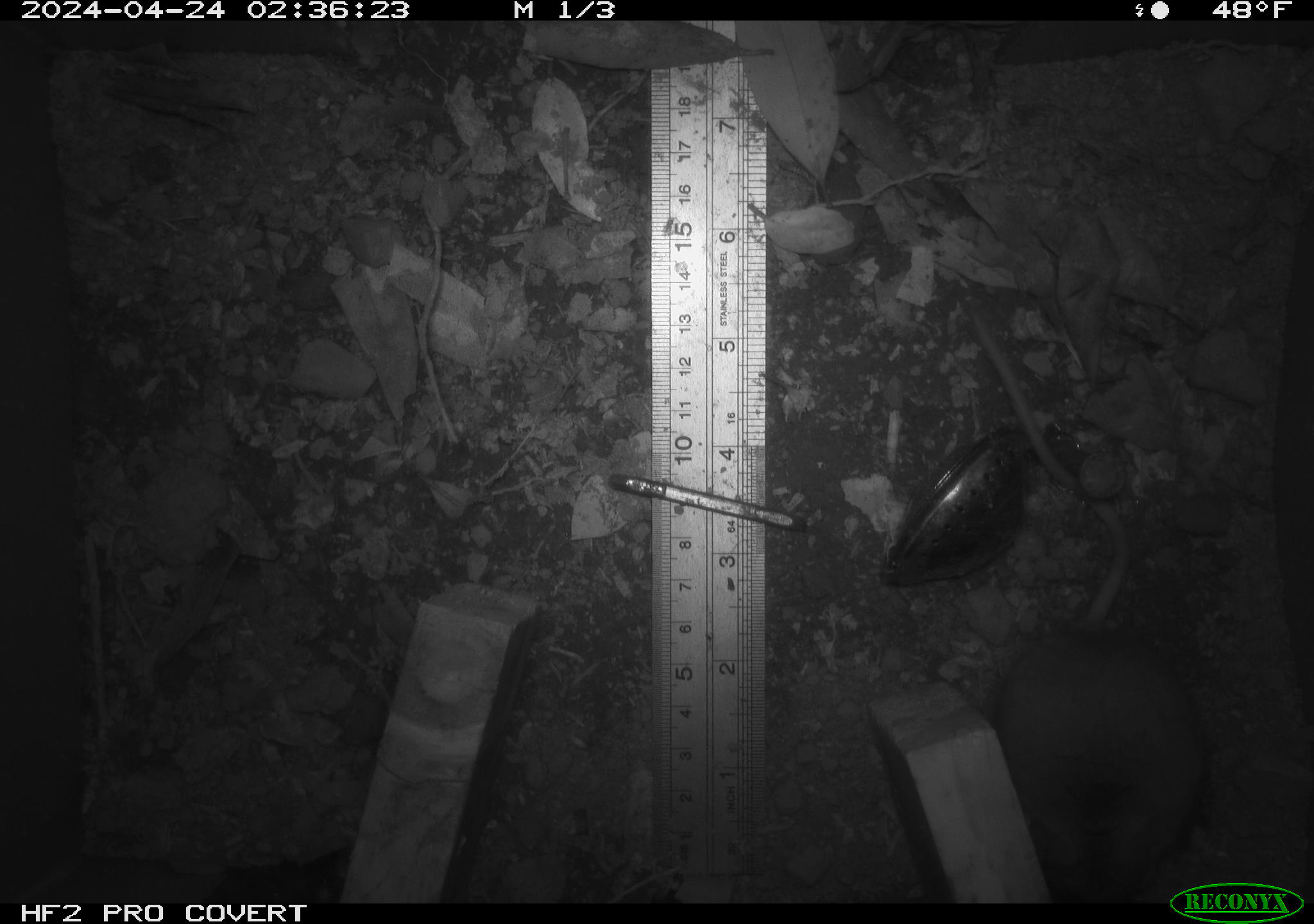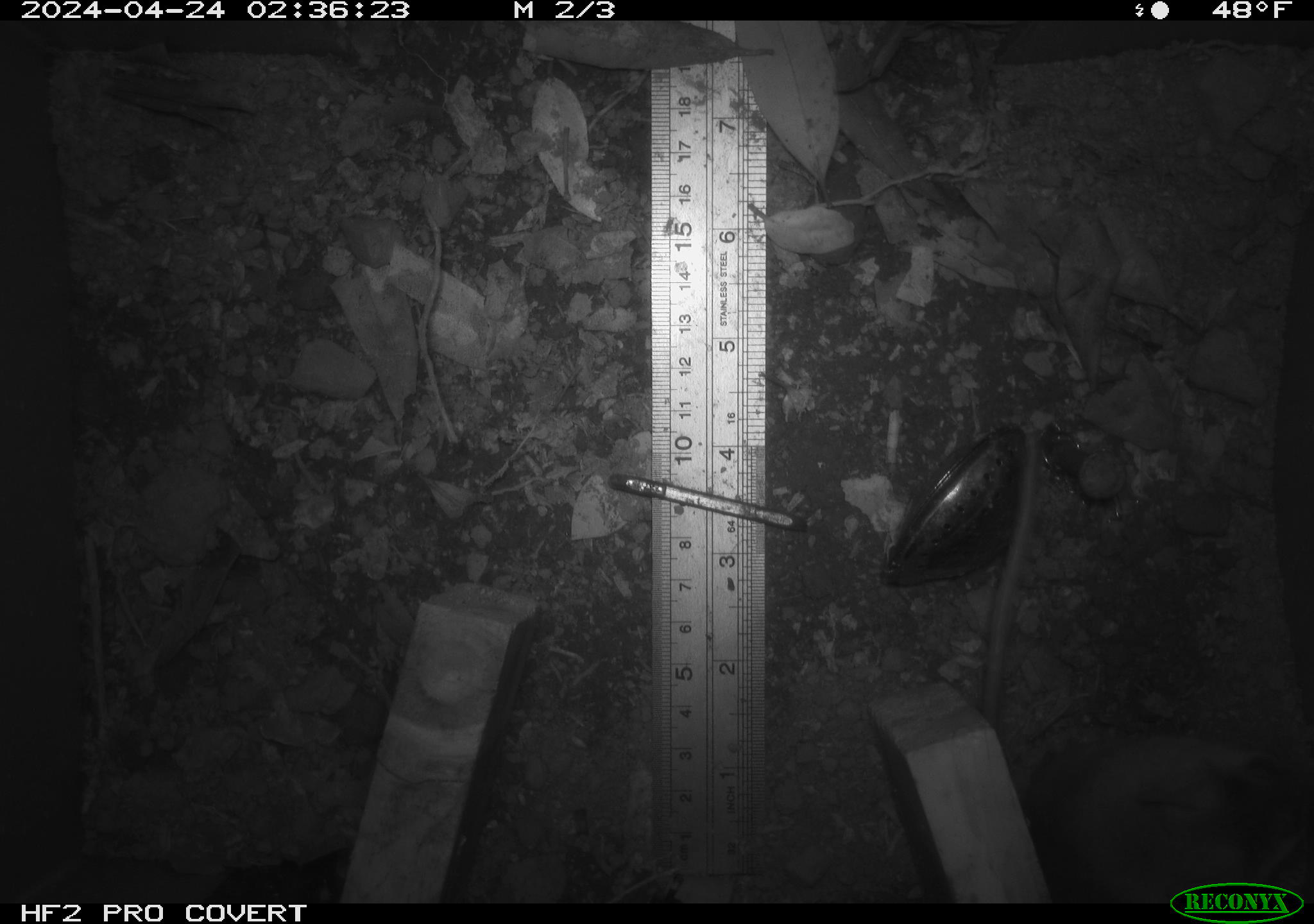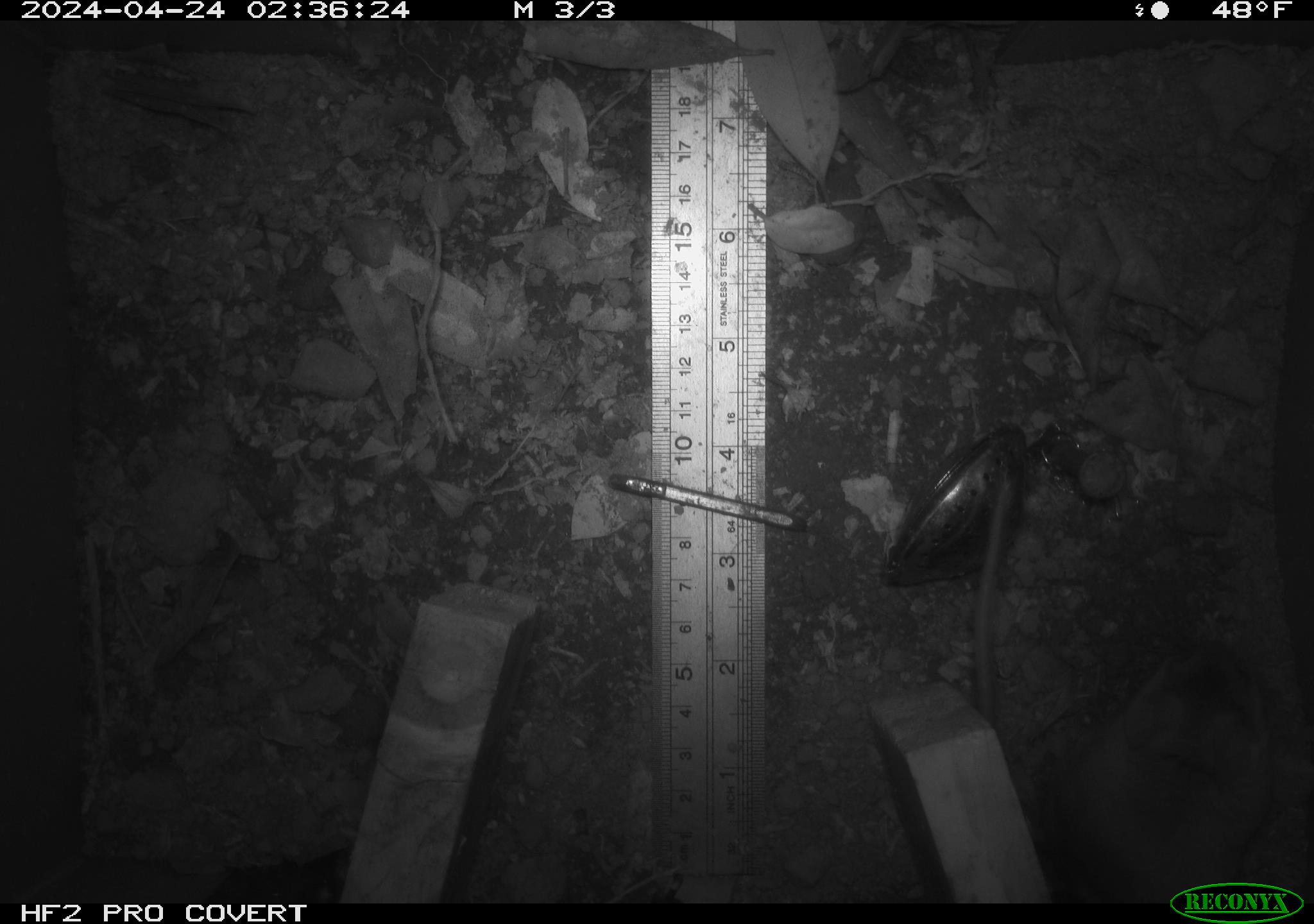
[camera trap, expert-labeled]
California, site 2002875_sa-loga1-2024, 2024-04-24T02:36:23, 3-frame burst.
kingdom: Animalia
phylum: Chordata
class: Mammalia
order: Rodentia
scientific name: Rodentia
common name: rodent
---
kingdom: Animalia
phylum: Chordata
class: Mammalia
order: Rodentia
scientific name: Rodentia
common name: mouse species